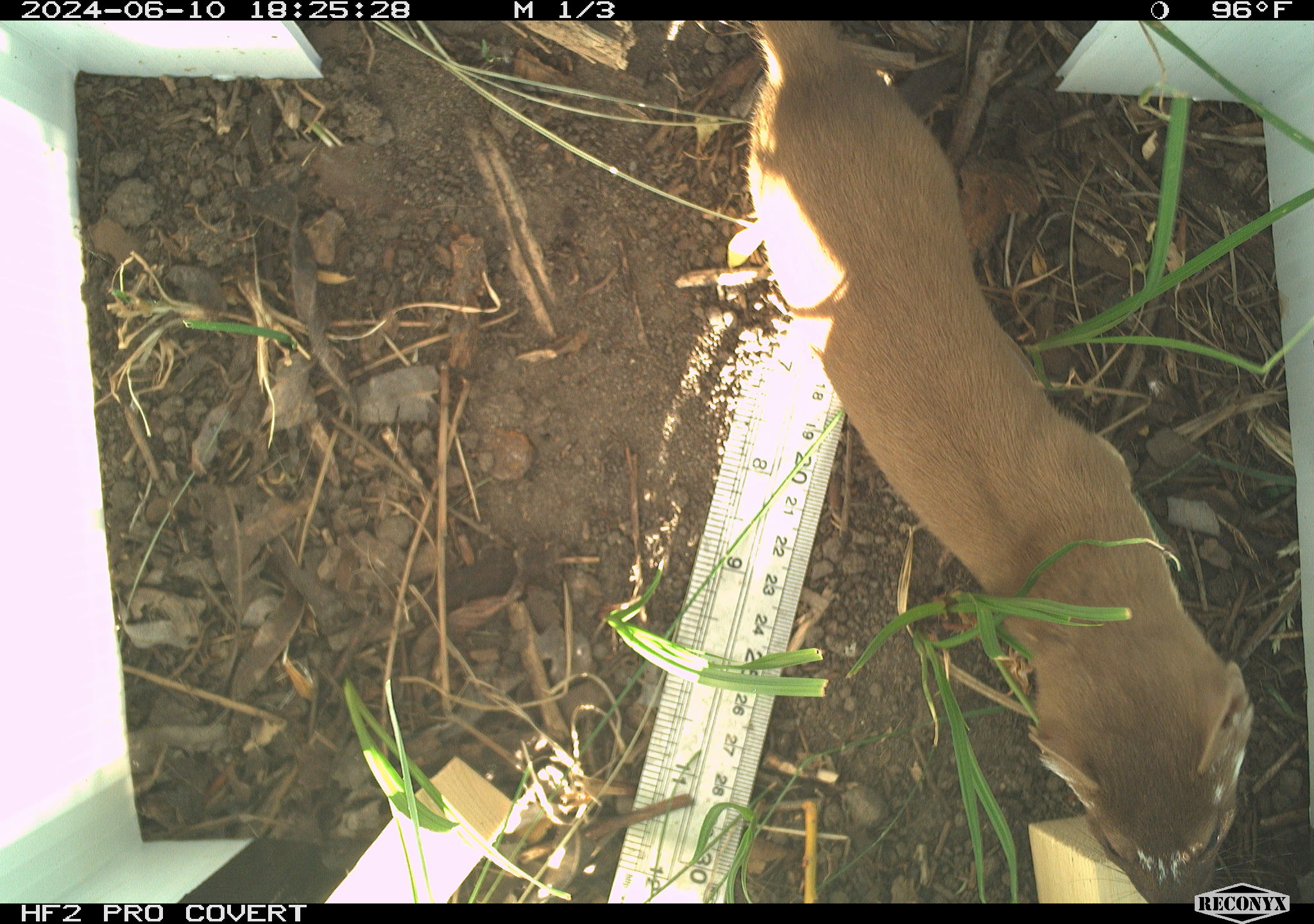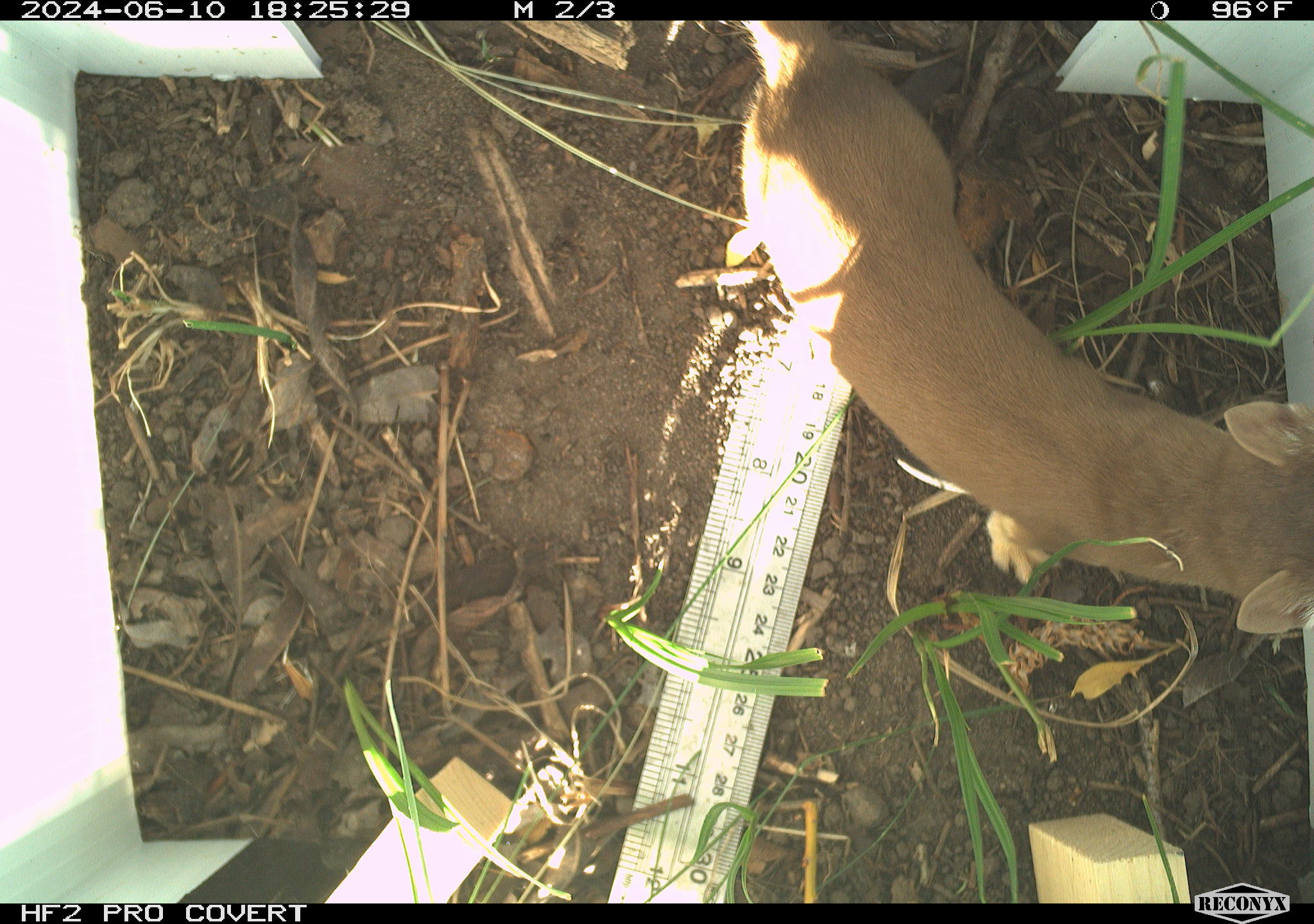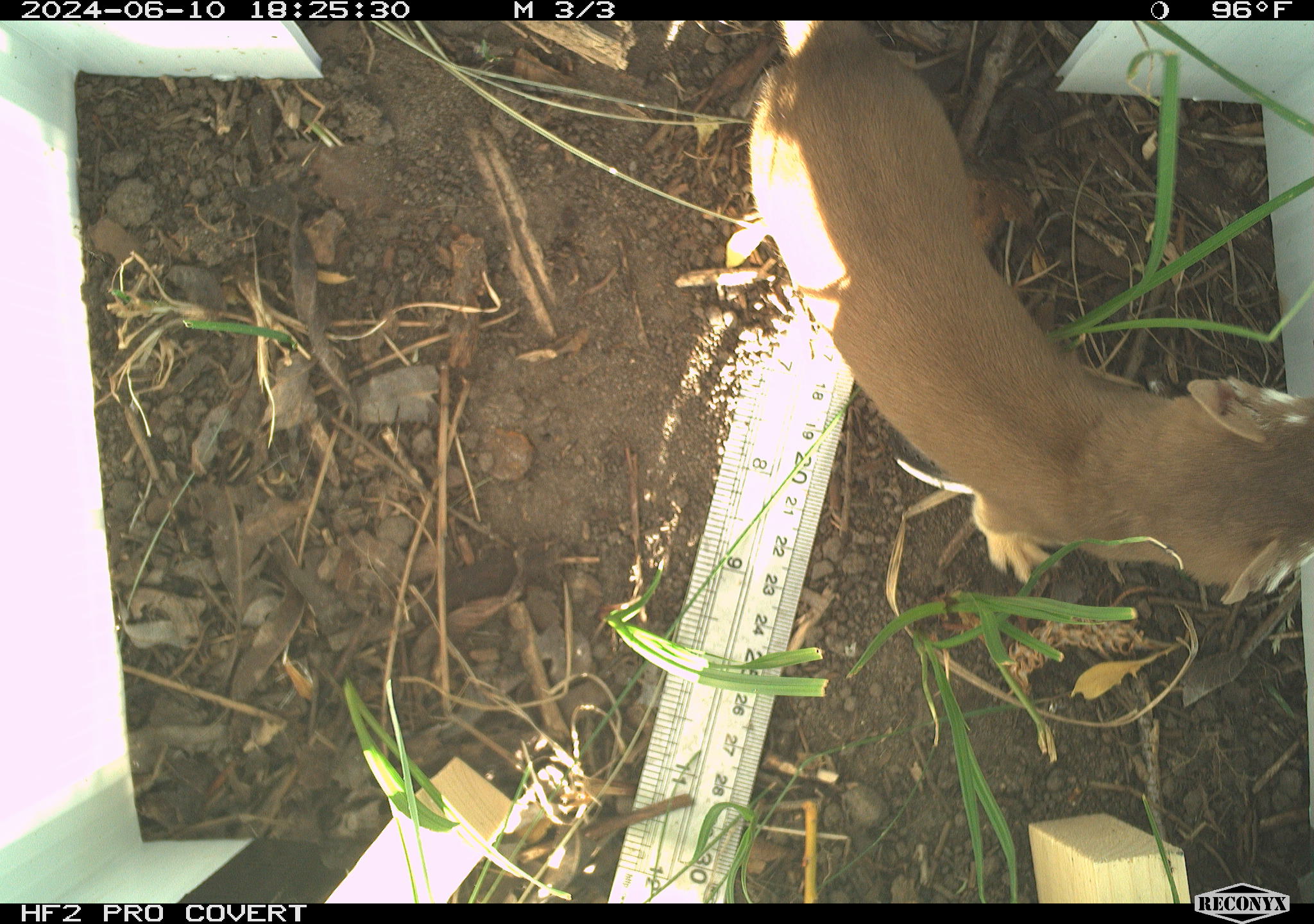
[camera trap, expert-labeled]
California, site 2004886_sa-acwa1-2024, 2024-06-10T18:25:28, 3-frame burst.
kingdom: Animalia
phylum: Chordata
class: Mammalia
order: Carnivora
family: Mustelidae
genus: Neogale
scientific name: Neogale frenata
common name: long-tailed weasel